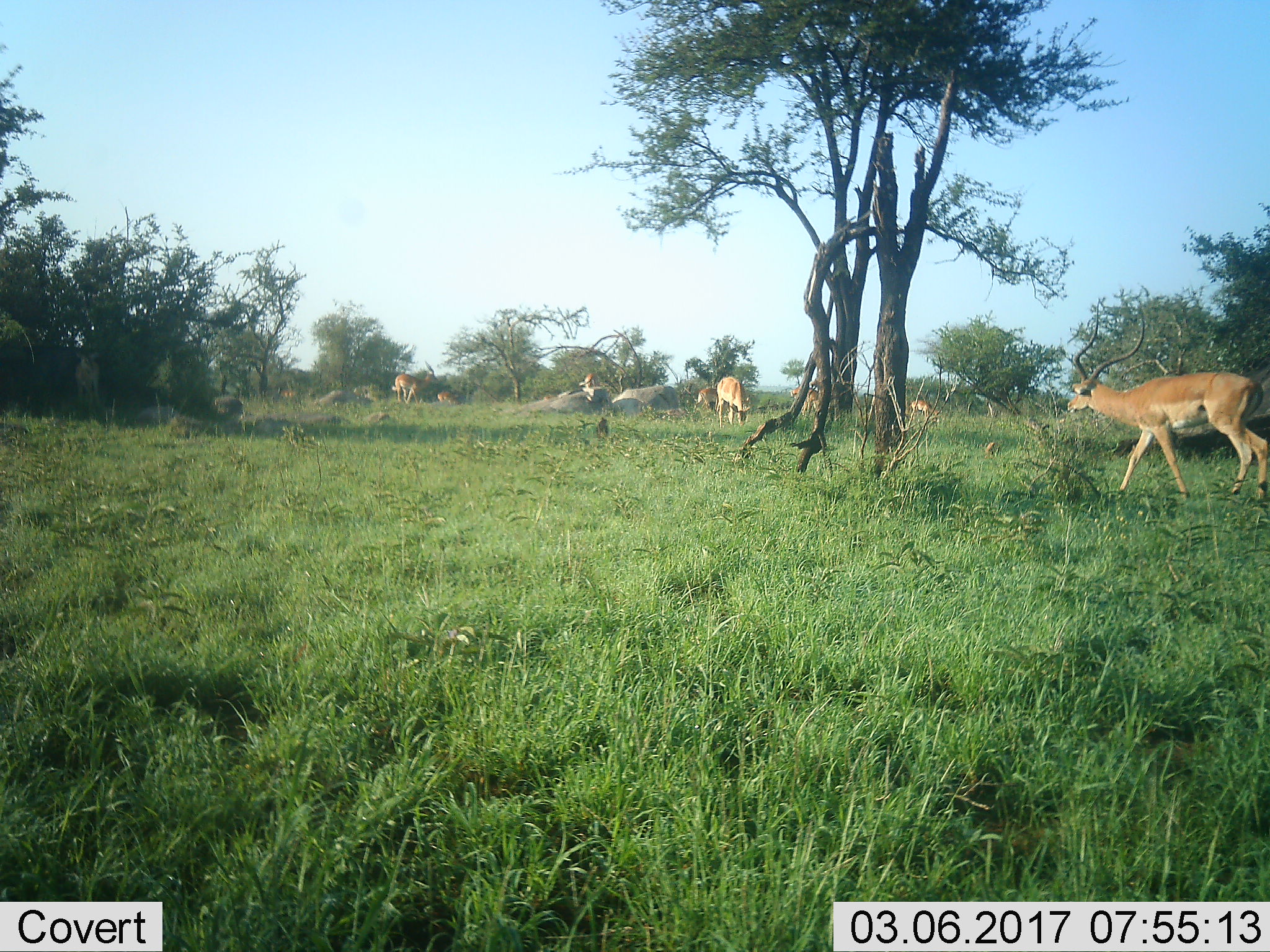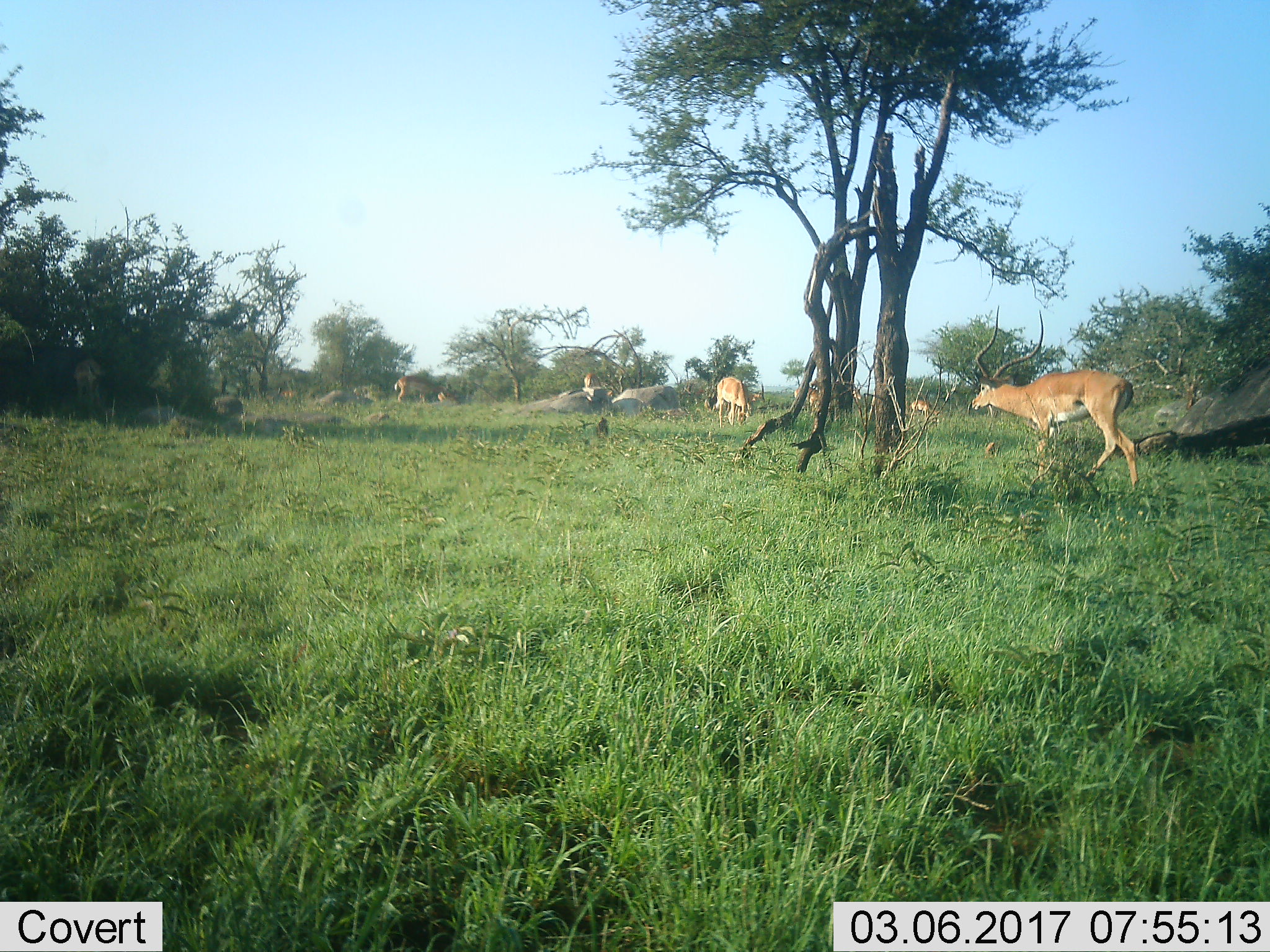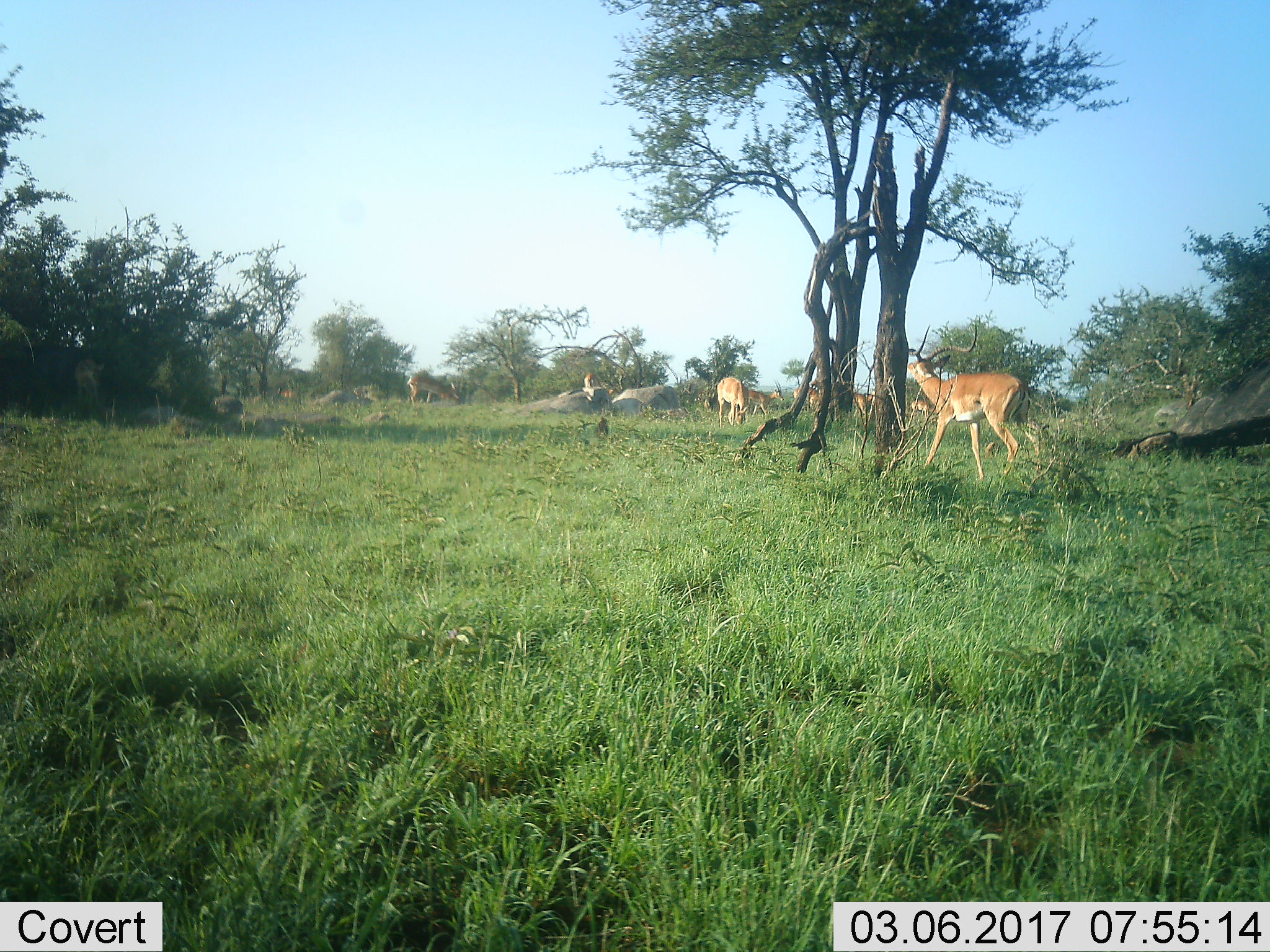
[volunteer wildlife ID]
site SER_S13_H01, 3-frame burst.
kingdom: Animalia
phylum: Chordata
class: Mammalia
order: Artiodactyla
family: Bovidae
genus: Aepyceros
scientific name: Aepyceros melampus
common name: impala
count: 9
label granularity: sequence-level